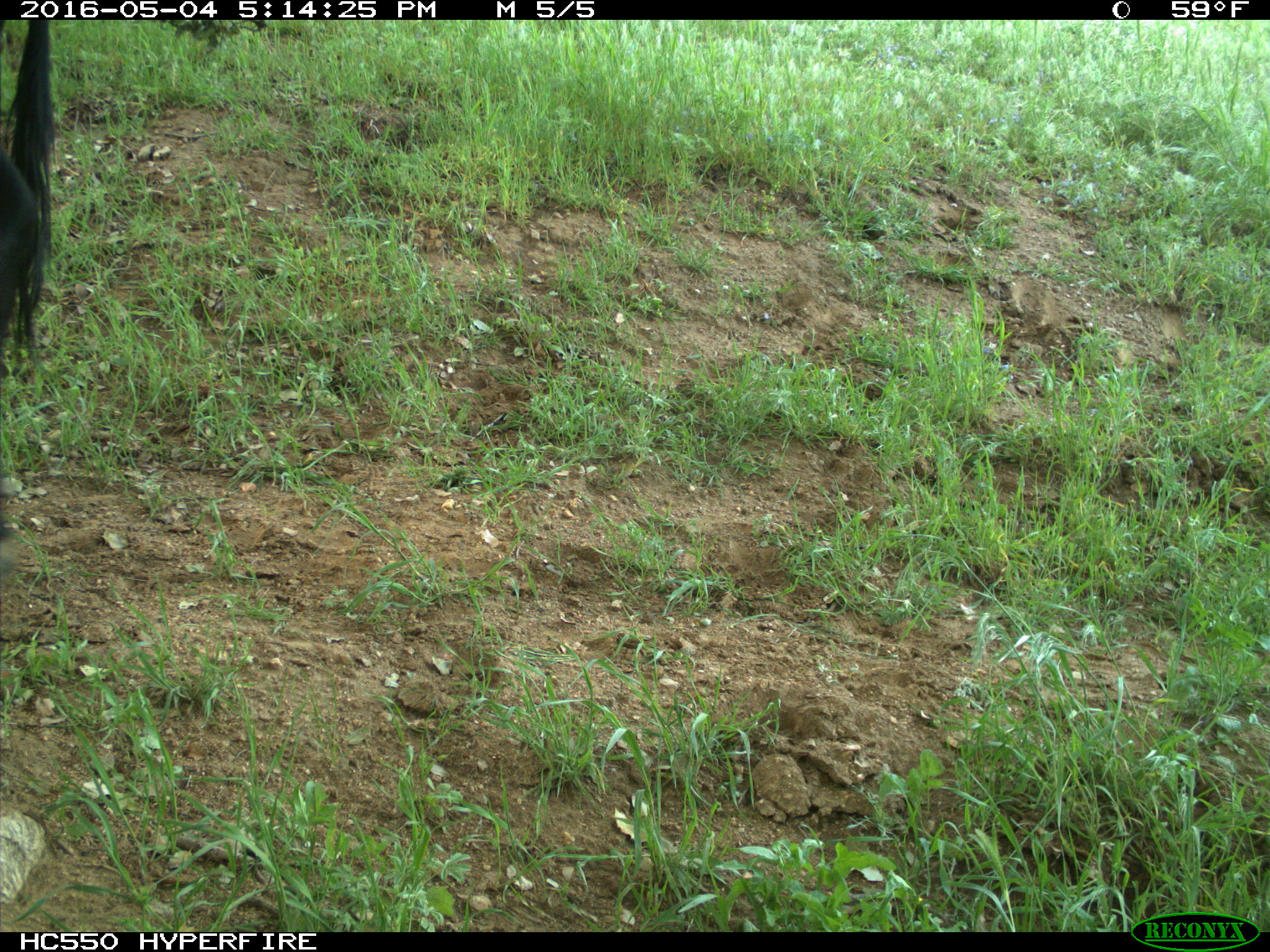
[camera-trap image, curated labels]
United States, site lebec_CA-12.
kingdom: Animalia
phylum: Chordata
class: Mammalia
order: Artiodactyla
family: Bovidae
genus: Bos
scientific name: Bos taurus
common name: domestic cow